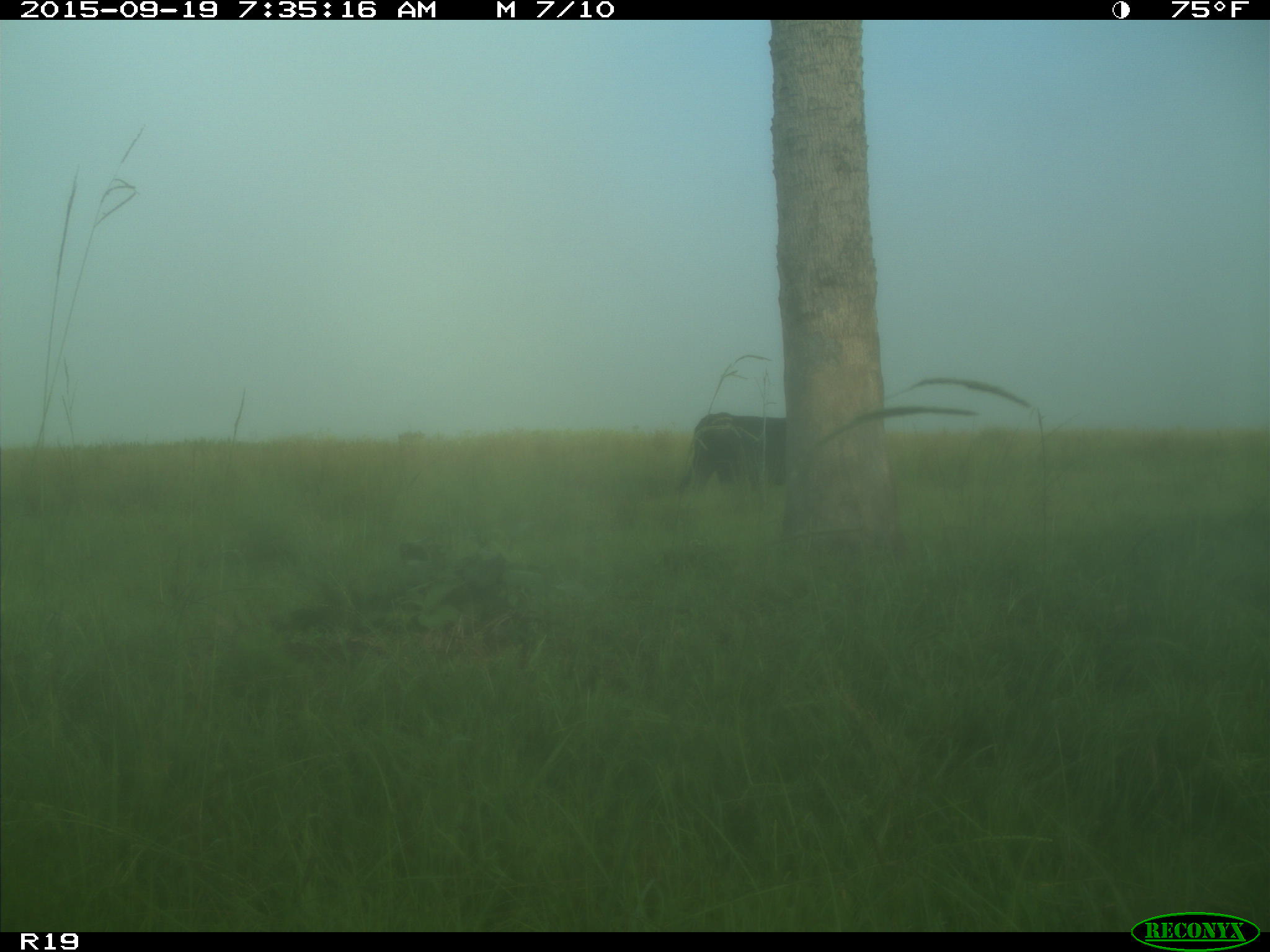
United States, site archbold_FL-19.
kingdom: Animalia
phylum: Chordata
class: Mammalia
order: Artiodactyla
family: Bovidae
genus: Bos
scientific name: Bos taurus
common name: domestic cow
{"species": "Bos taurus (domestic cow)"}